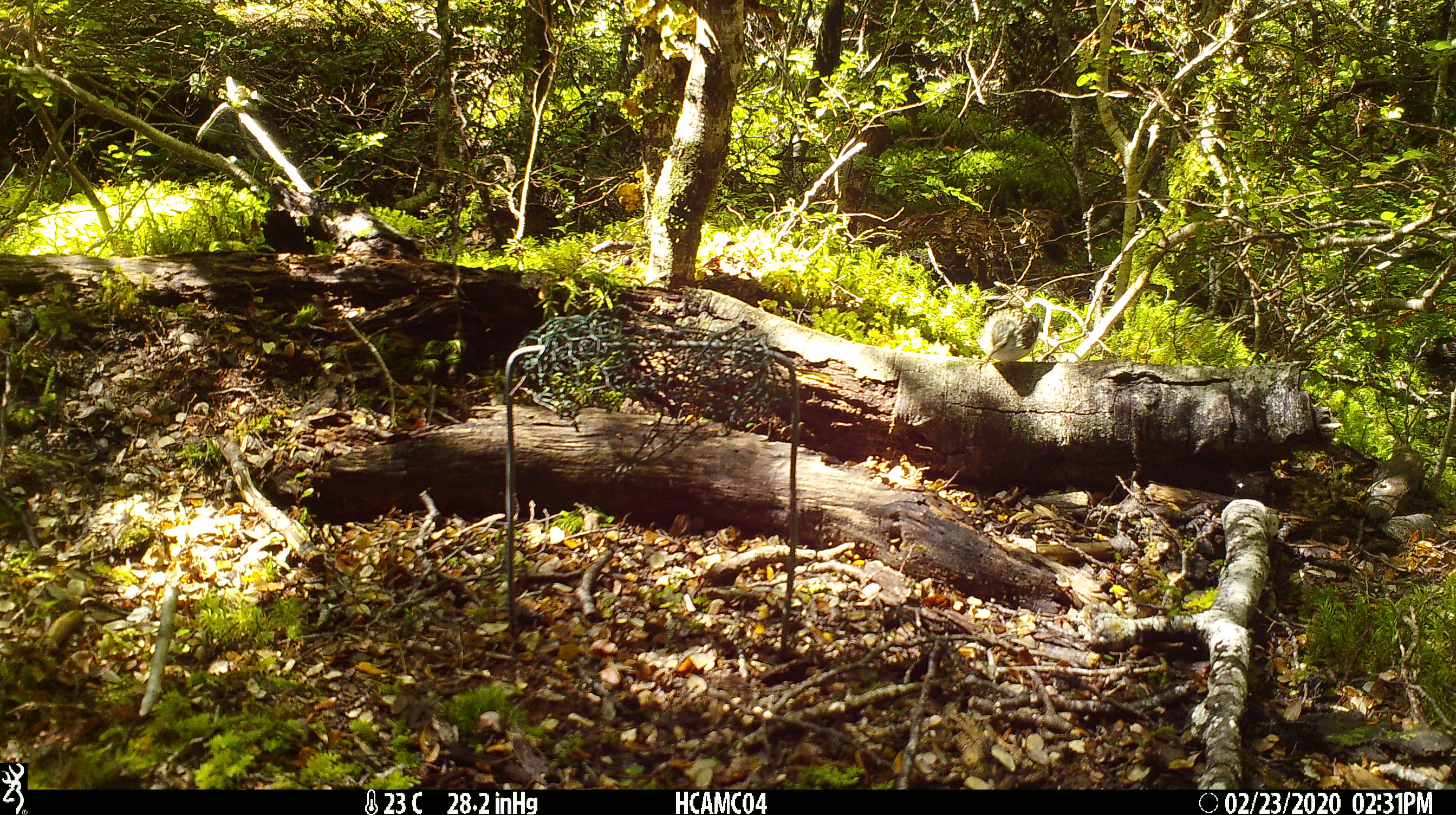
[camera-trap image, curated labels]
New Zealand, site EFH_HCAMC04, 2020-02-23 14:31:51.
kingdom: Animalia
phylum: Chordata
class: Aves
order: Passeriformes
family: Acanthisittidae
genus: Acanthisitta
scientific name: Acanthisitta chloris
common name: rifleman